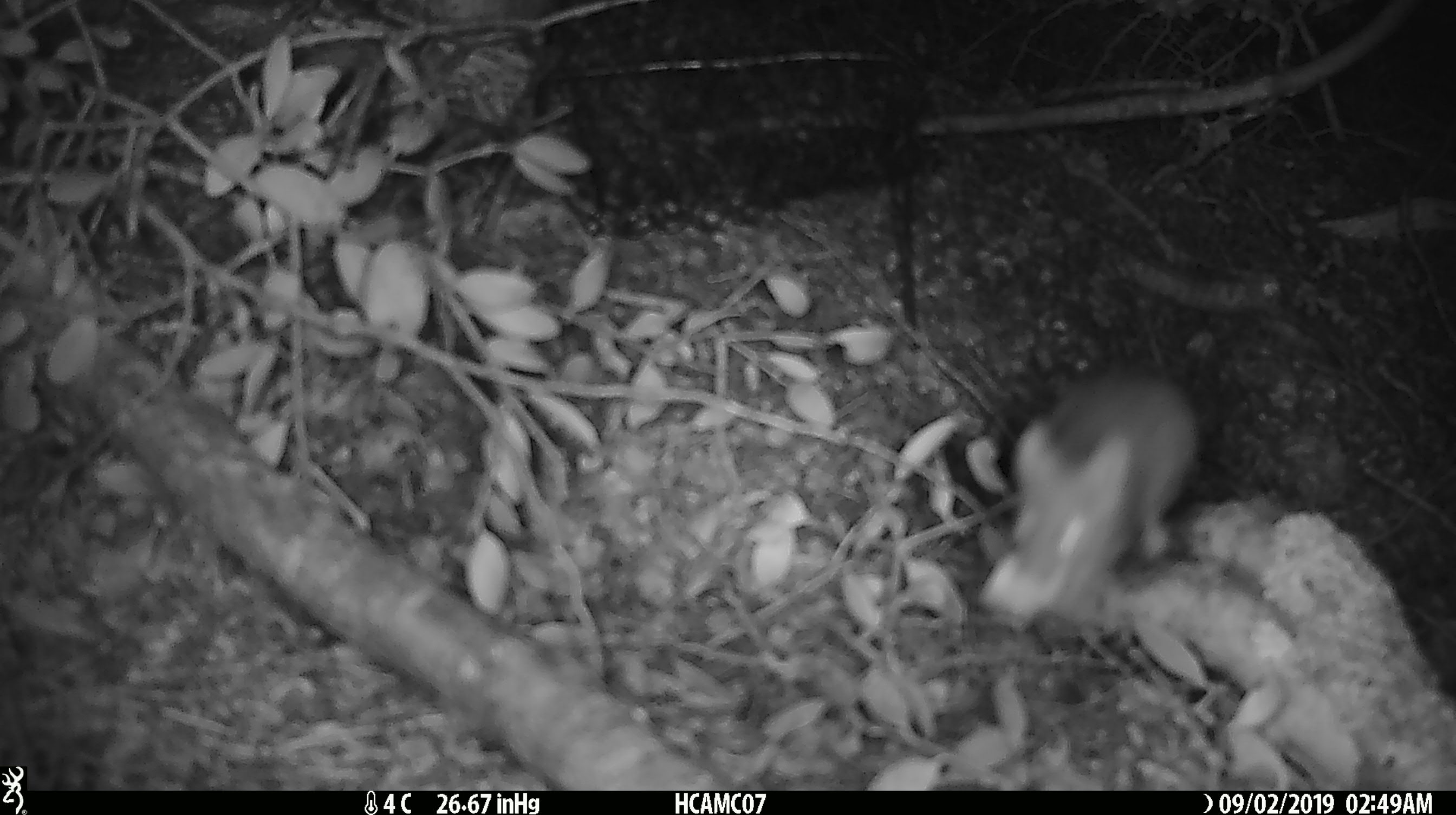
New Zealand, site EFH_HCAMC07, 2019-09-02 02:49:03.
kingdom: Animalia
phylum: Chordata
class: Mammalia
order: Rodentia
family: Muridae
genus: Mus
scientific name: Mus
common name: mouse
Mouse (Mus).